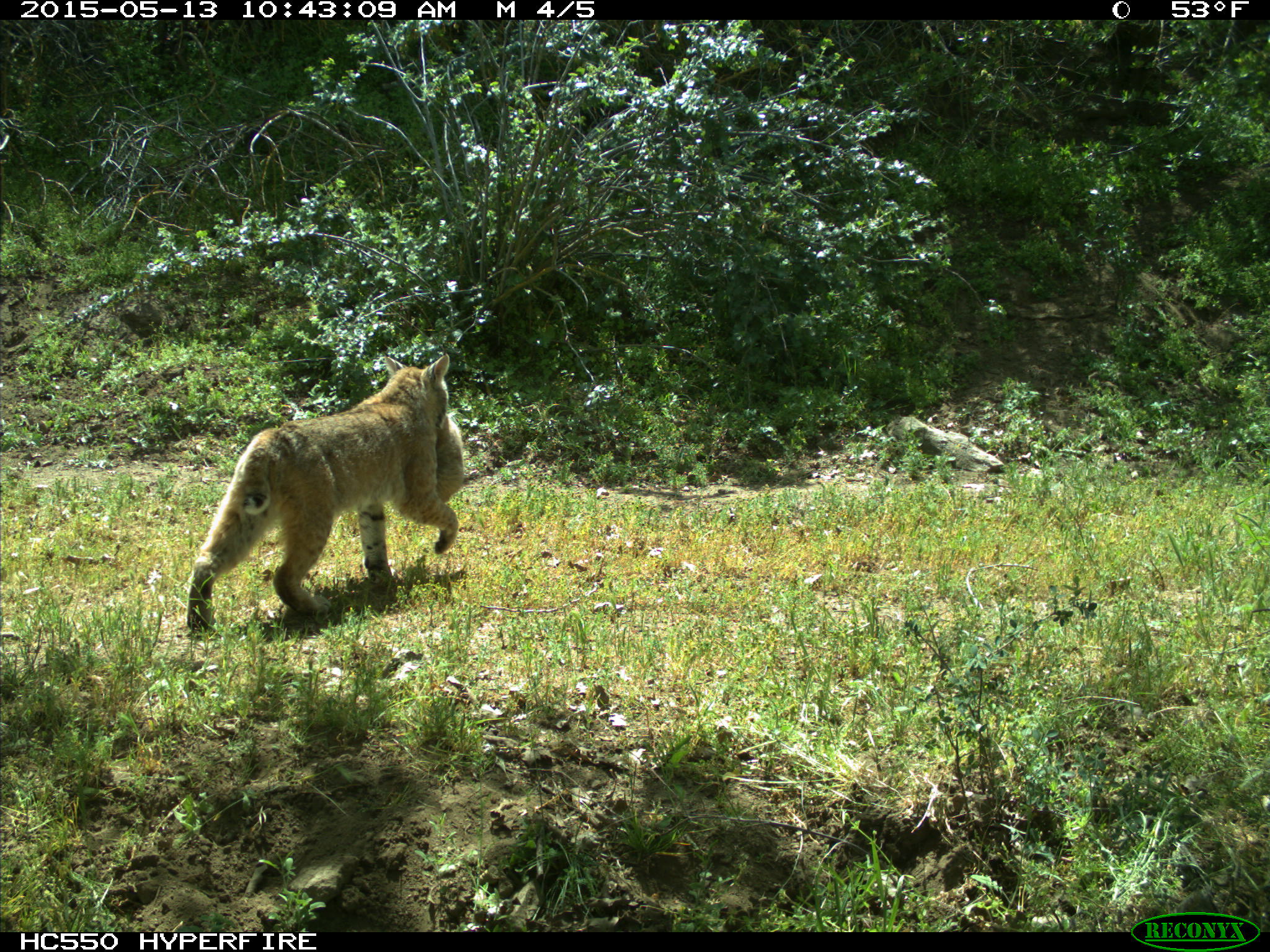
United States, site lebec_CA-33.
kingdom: Animalia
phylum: Chordata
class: Mammalia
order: Carnivora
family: Felidae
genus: Lynx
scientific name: Lynx rufus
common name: bobcat